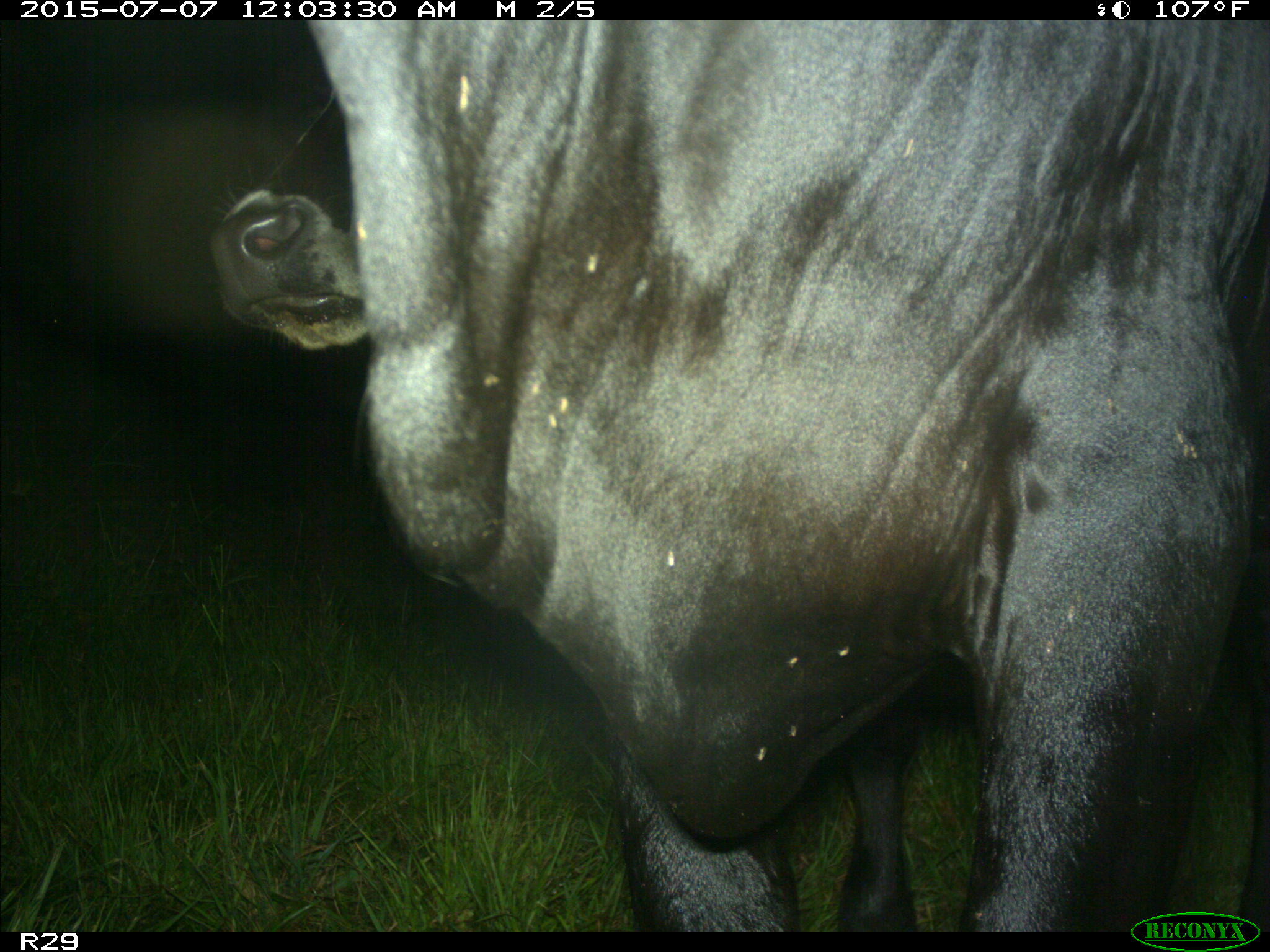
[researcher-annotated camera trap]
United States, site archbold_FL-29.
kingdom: Animalia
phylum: Chordata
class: Mammalia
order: Artiodactyla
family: Bovidae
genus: Bos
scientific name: Bos taurus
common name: domestic cow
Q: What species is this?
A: Bos taurus (domestic cow).